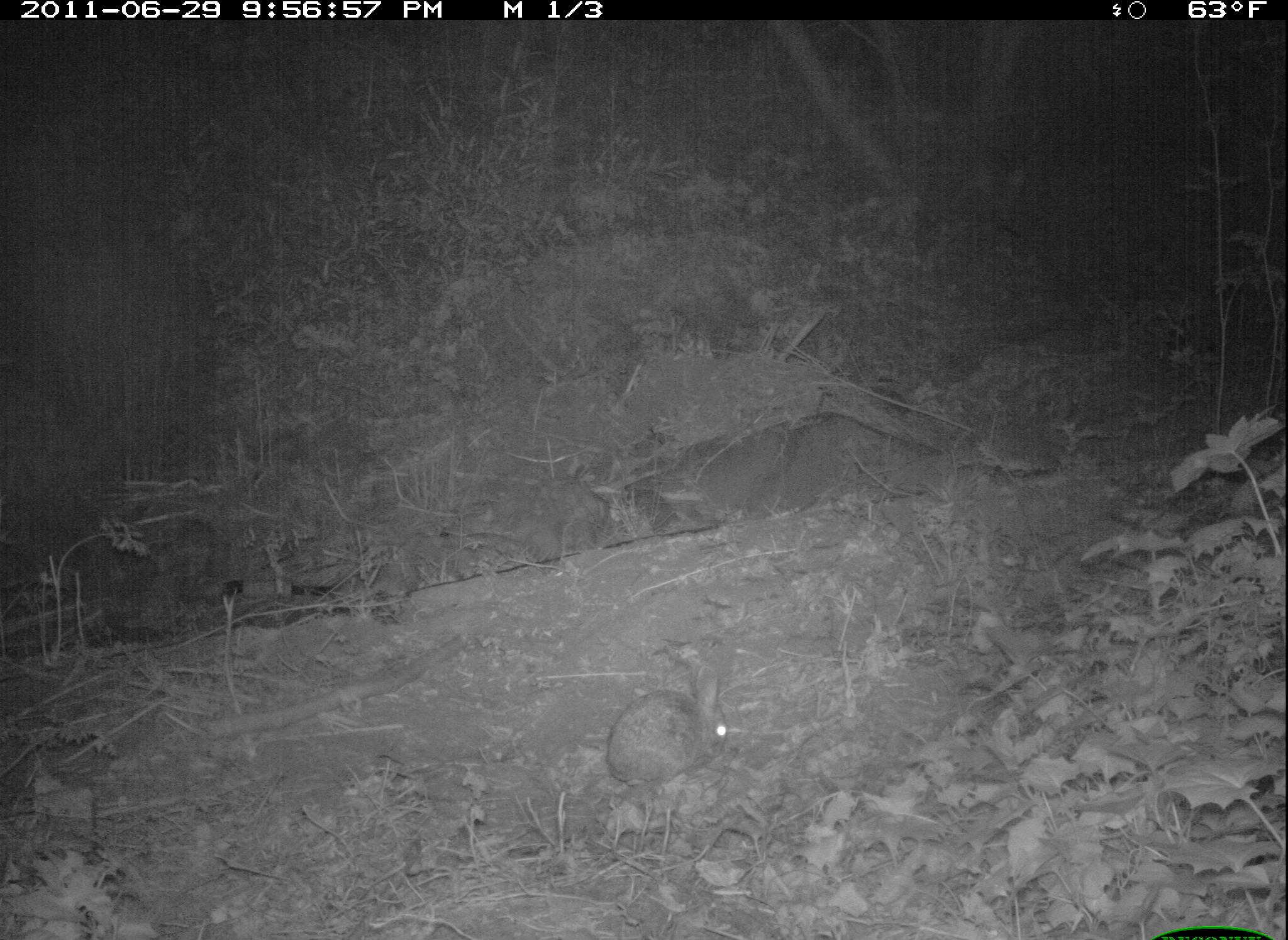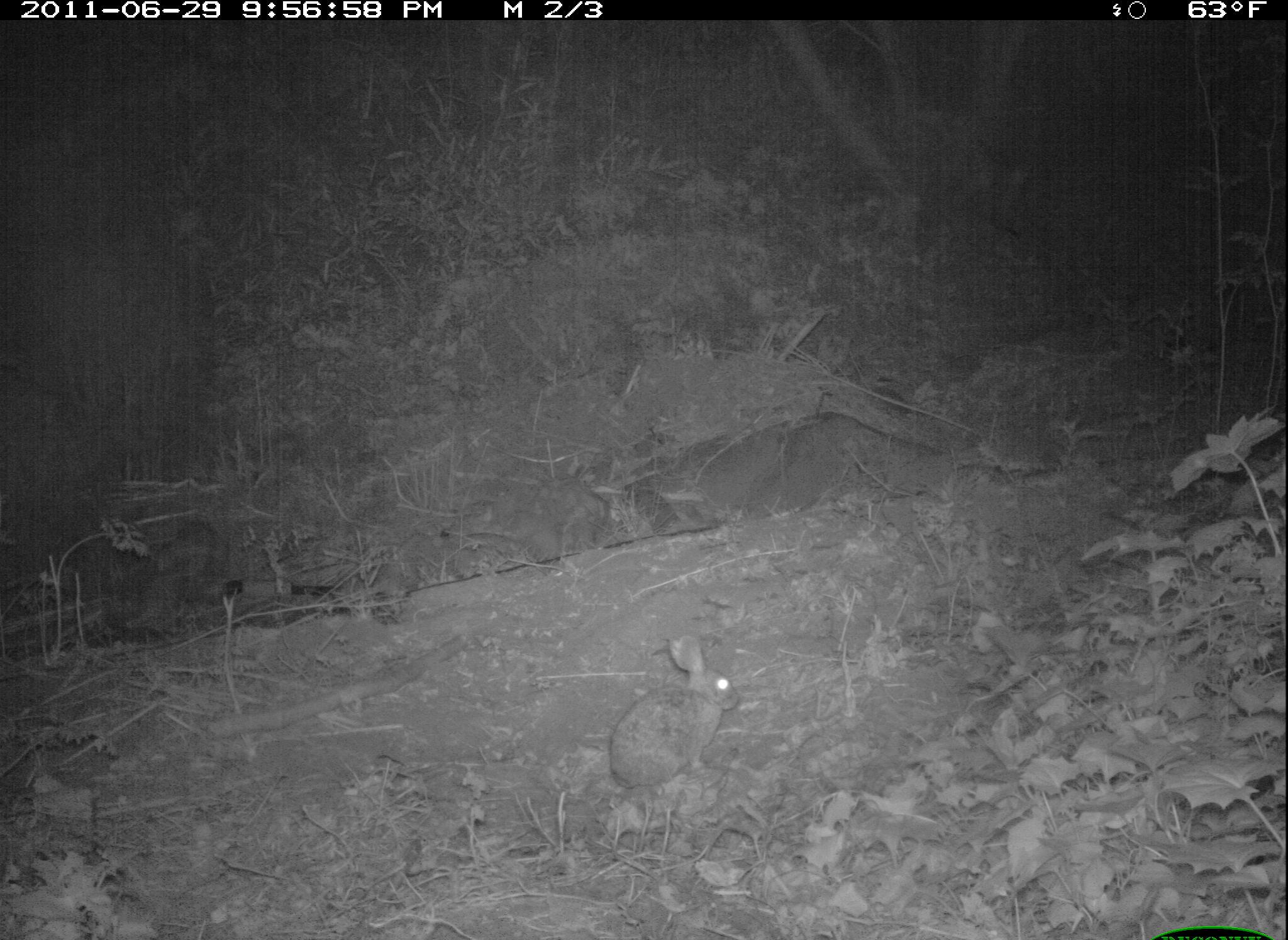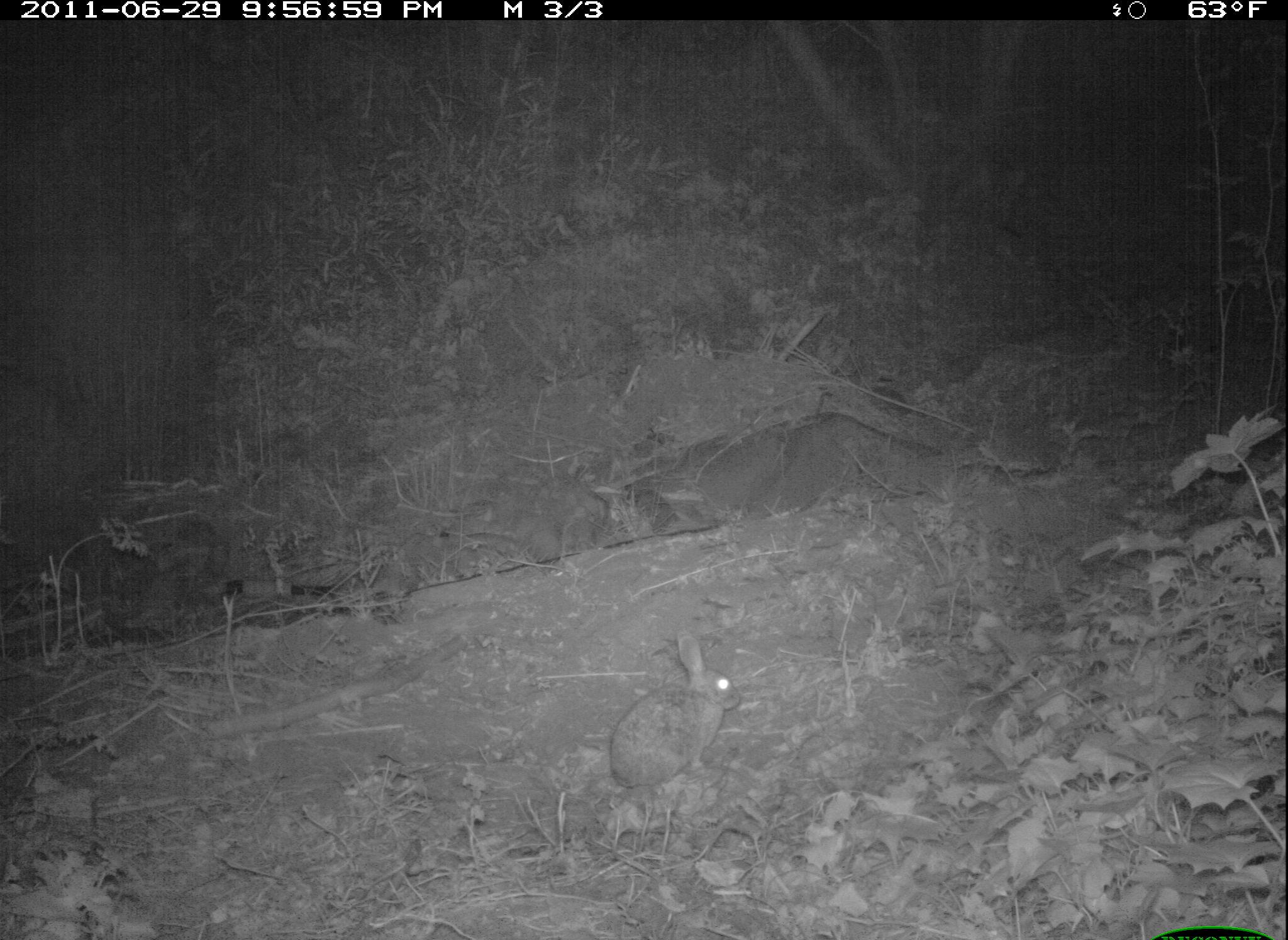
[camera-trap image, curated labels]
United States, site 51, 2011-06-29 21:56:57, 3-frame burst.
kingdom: Animalia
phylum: Chordata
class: Mammalia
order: Lagomorpha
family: Leporidae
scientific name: Leporidae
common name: rabbits and hares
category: rabbit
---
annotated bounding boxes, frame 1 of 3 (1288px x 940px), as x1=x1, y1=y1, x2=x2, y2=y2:
rabbit: x1=605, y1=651, x2=741, y2=805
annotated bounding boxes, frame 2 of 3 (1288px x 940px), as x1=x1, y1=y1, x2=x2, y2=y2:
rabbit: x1=596, y1=631, x2=747, y2=805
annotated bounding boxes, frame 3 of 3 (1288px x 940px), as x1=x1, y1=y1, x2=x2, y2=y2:
rabbit: x1=601, y1=620, x2=747, y2=802